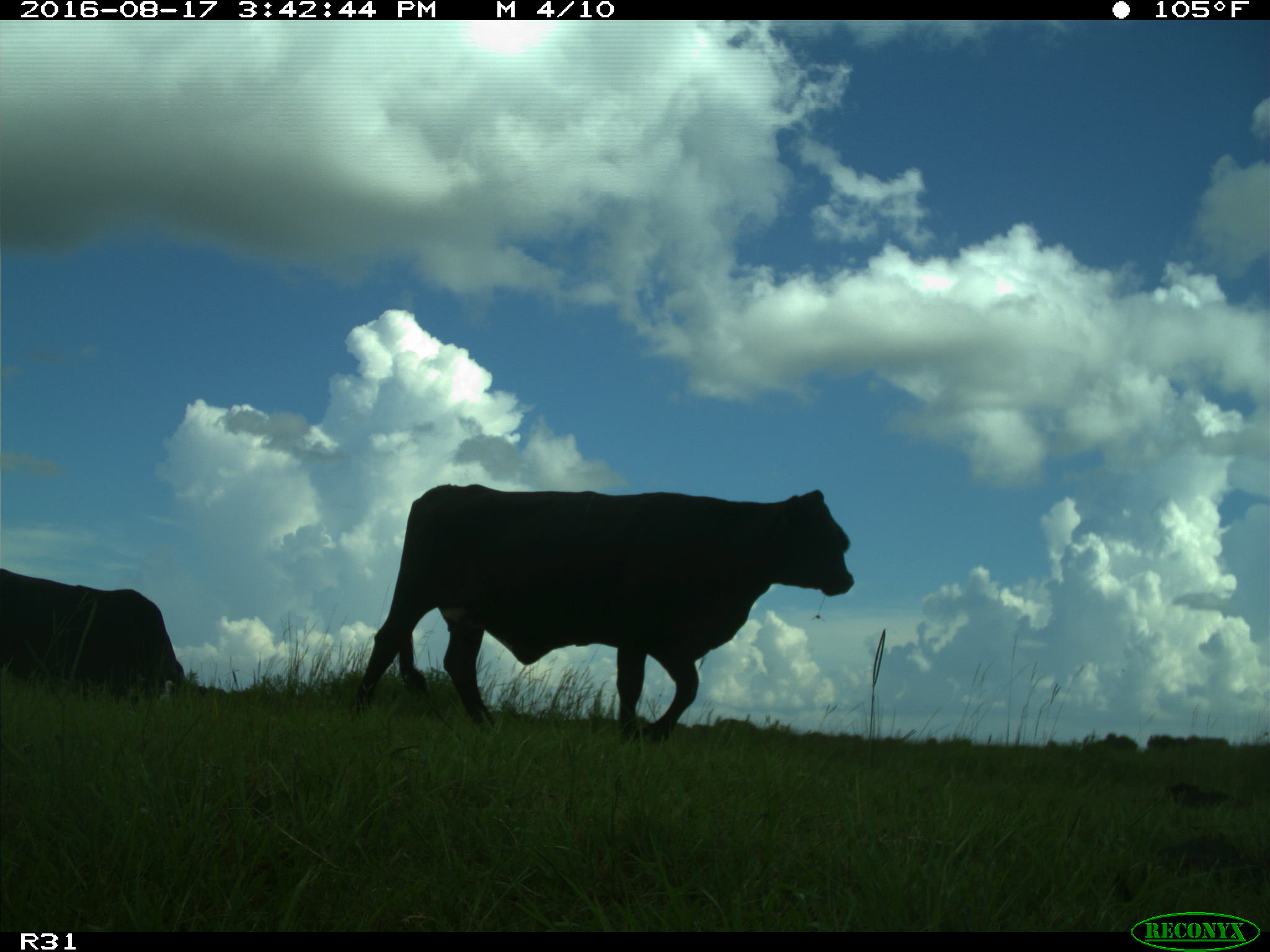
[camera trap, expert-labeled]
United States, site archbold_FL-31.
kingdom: Animalia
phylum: Chordata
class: Mammalia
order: Artiodactyla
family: Bovidae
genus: Bos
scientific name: Bos taurus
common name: domestic cow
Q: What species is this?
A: Bos taurus (domestic cow).